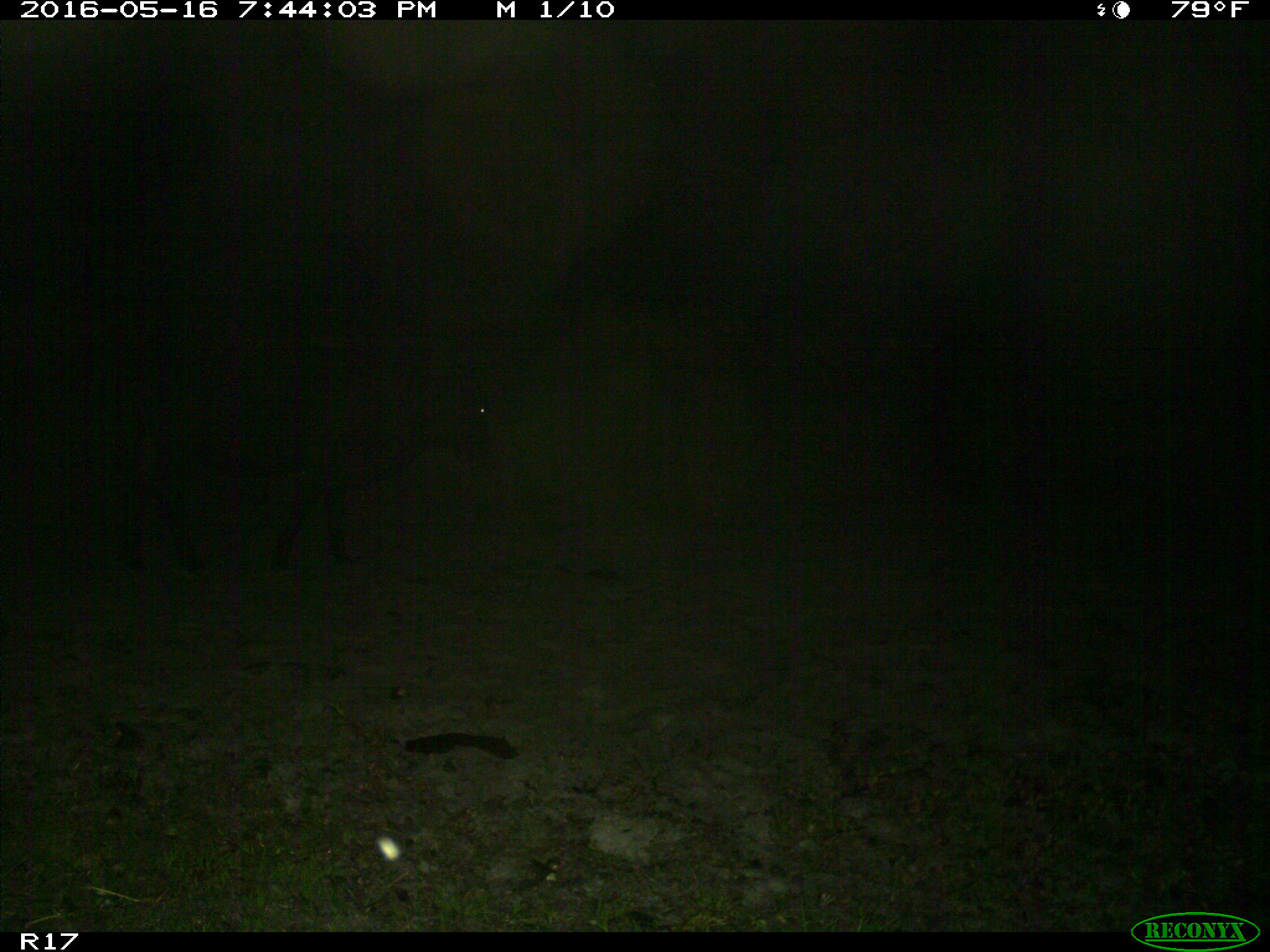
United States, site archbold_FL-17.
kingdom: Animalia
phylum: Chordata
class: Mammalia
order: Artiodactyla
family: Bovidae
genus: Bos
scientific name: Bos taurus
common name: domestic cow